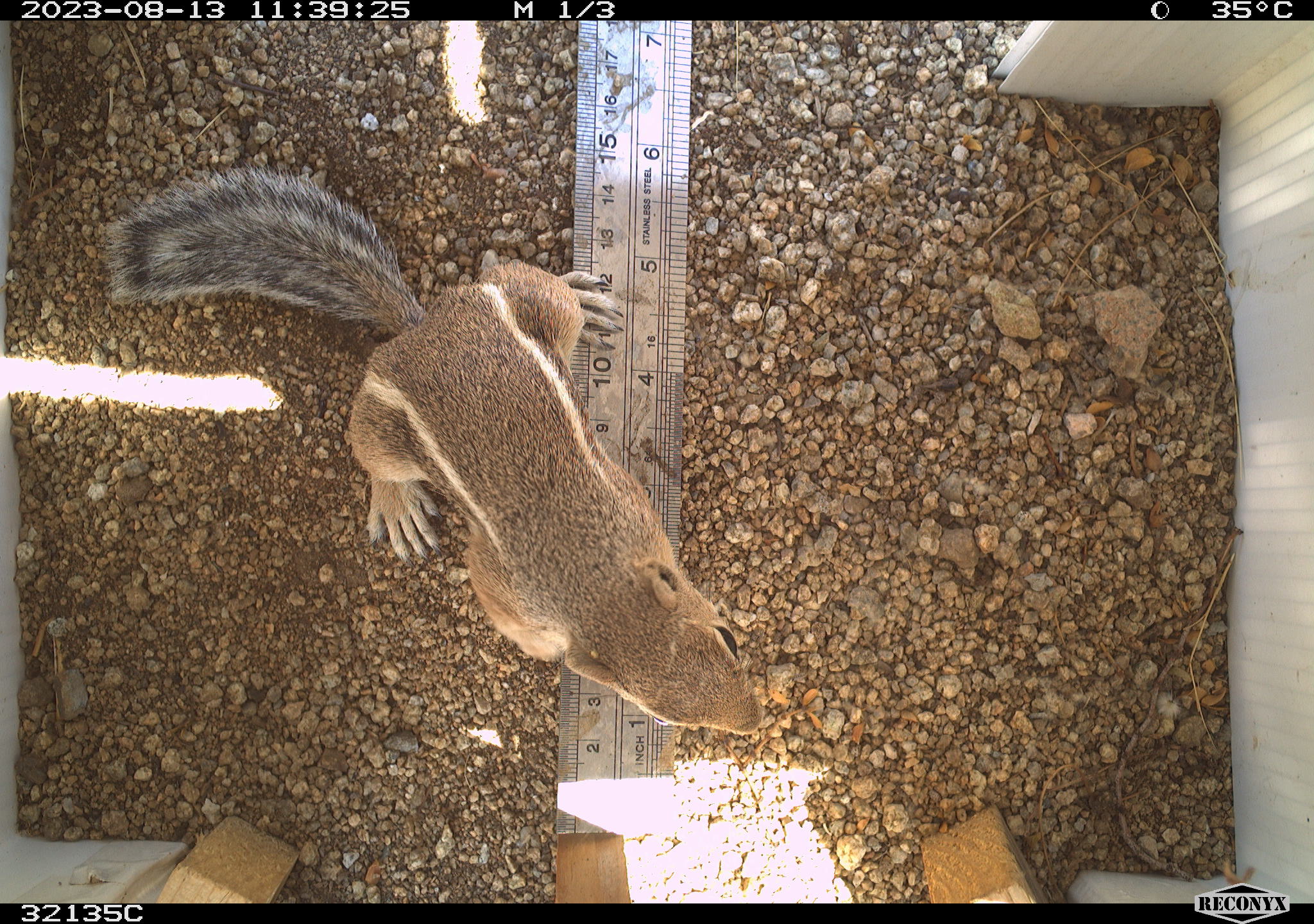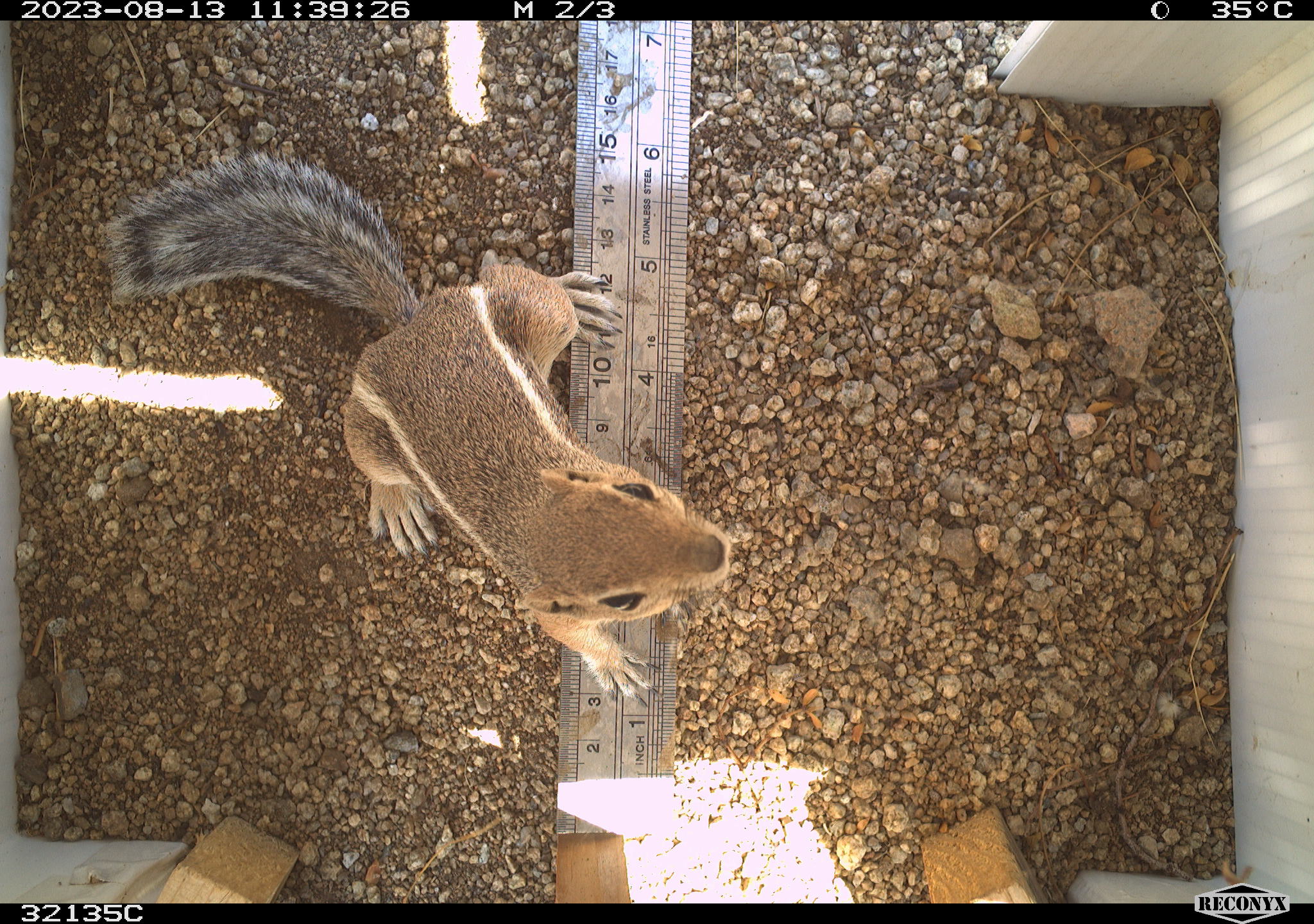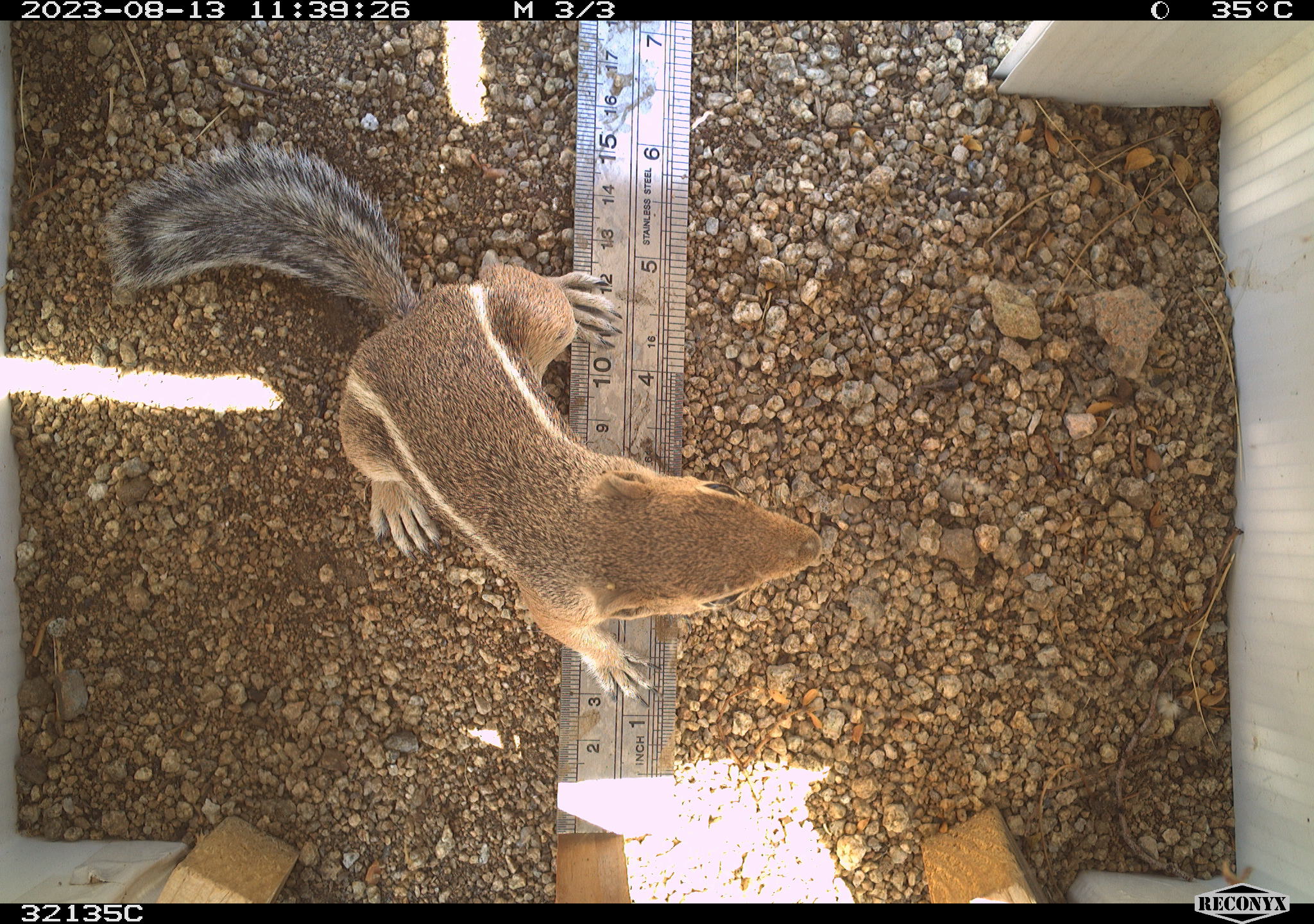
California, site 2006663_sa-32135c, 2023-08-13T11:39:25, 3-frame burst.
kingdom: Animalia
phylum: Chordata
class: Mammalia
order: Rodentia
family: Sciuridae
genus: Ammospermophilus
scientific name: Ammospermophilus leucurus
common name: white-tailed antelope squirrel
White-tailed antelope squirrel (Ammospermophilus leucurus).